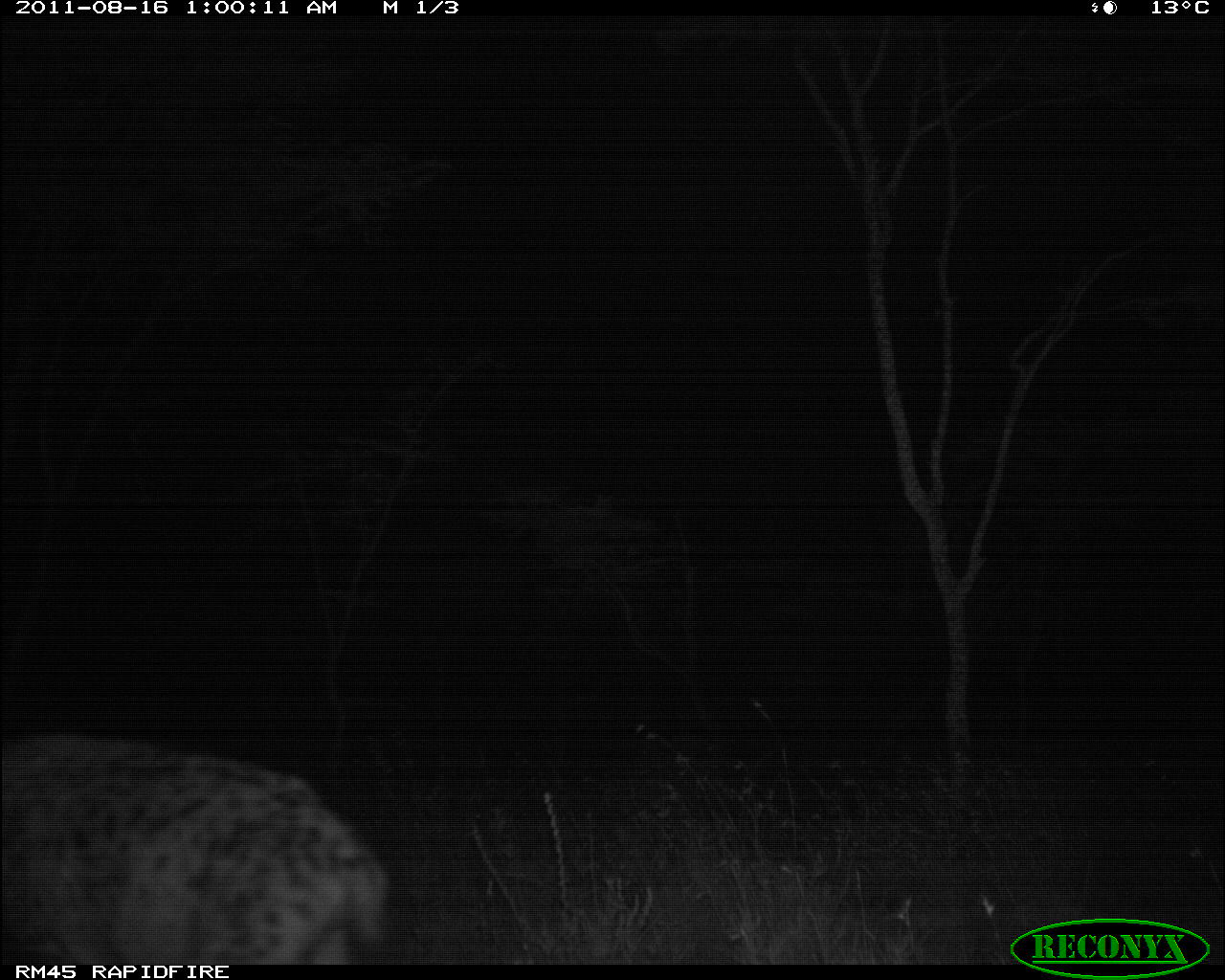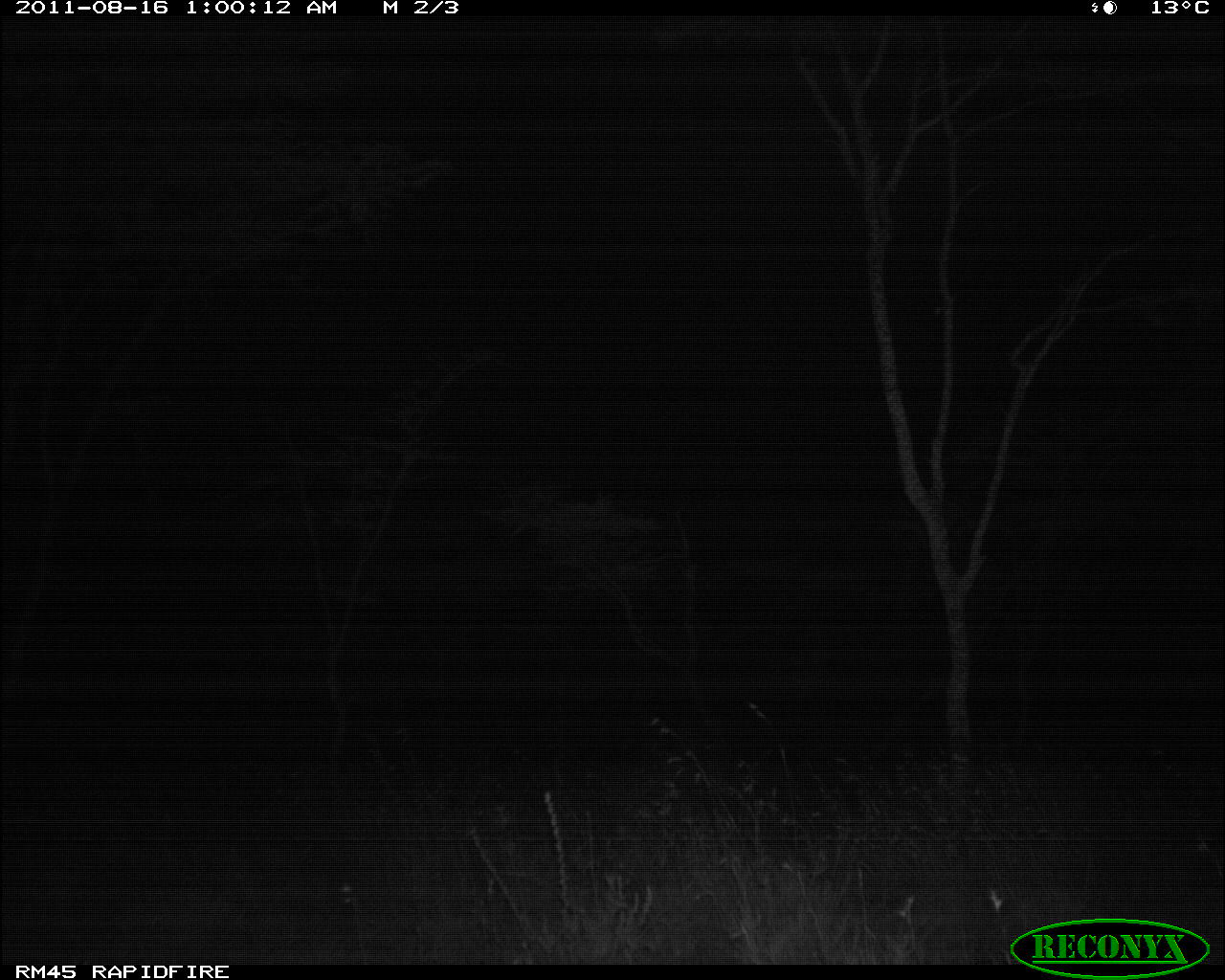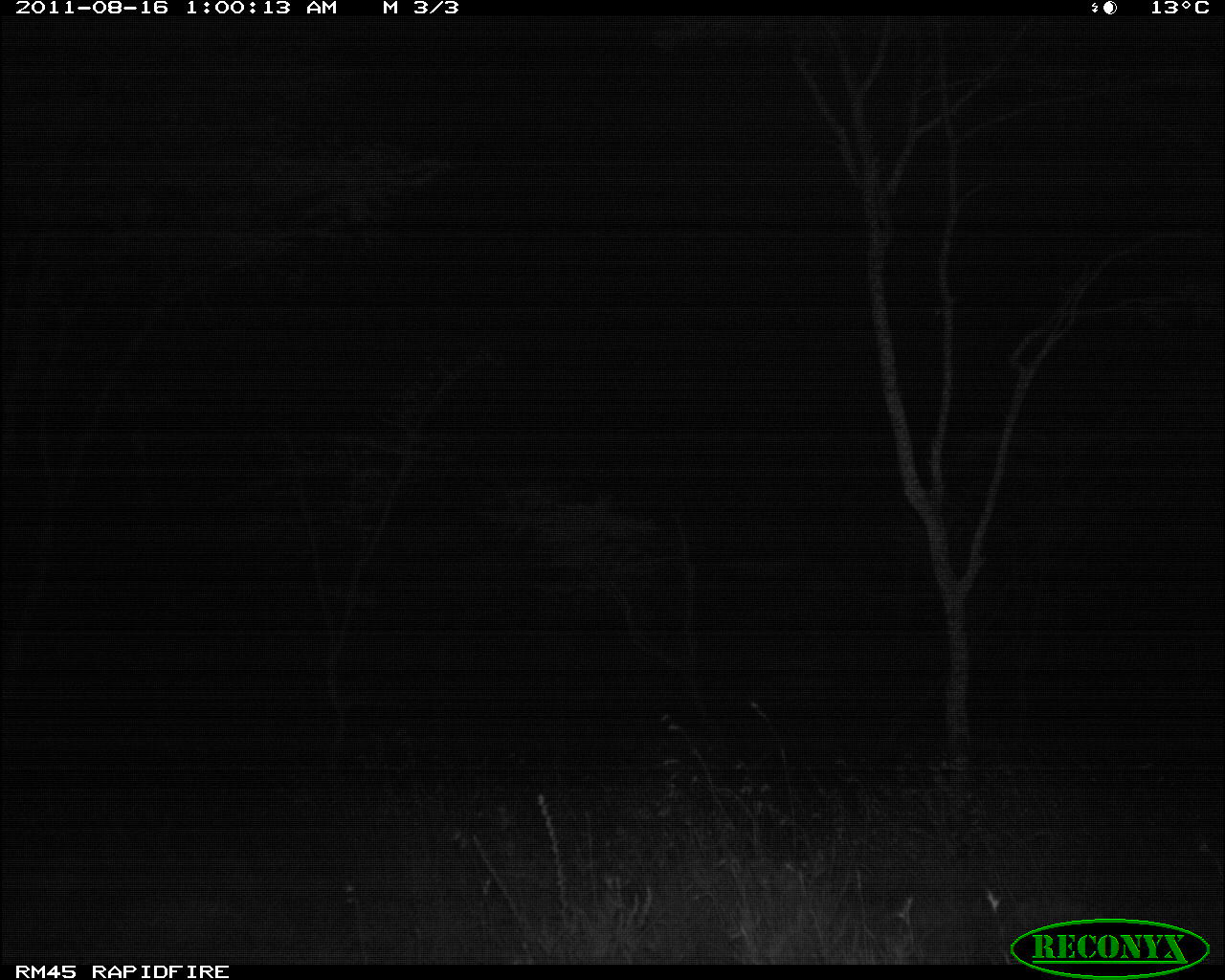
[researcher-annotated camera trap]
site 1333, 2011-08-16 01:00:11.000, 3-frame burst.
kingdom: Animalia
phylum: Chordata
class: Mammalia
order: Carnivora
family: Hyaenidae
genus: Crocuta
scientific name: Crocuta crocuta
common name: spotted hyena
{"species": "Crocuta crocuta (spotted hyena)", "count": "1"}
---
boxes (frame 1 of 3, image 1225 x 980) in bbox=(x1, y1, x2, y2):
crocuta crocuta: bbox=(9, 731, 397, 963)